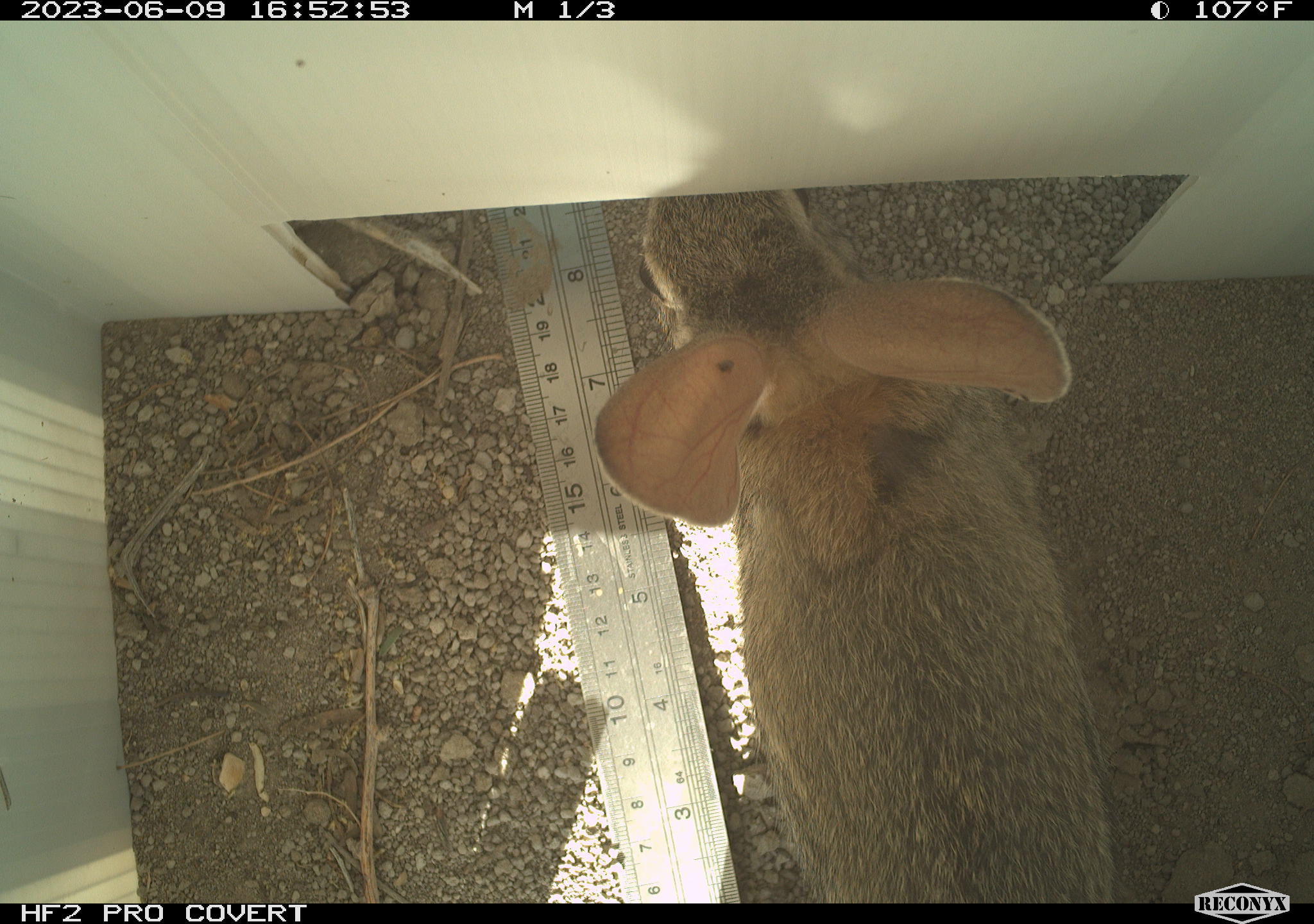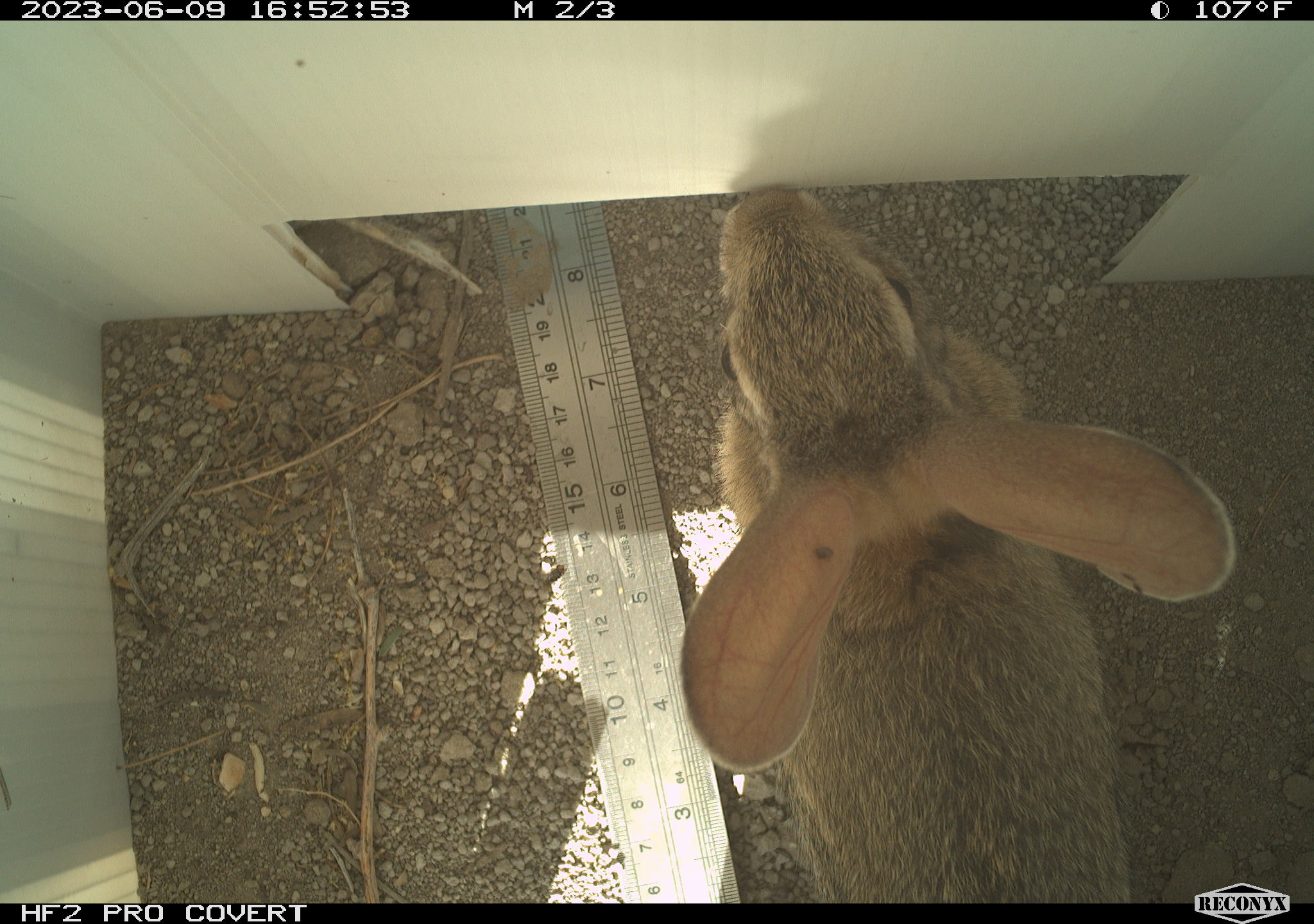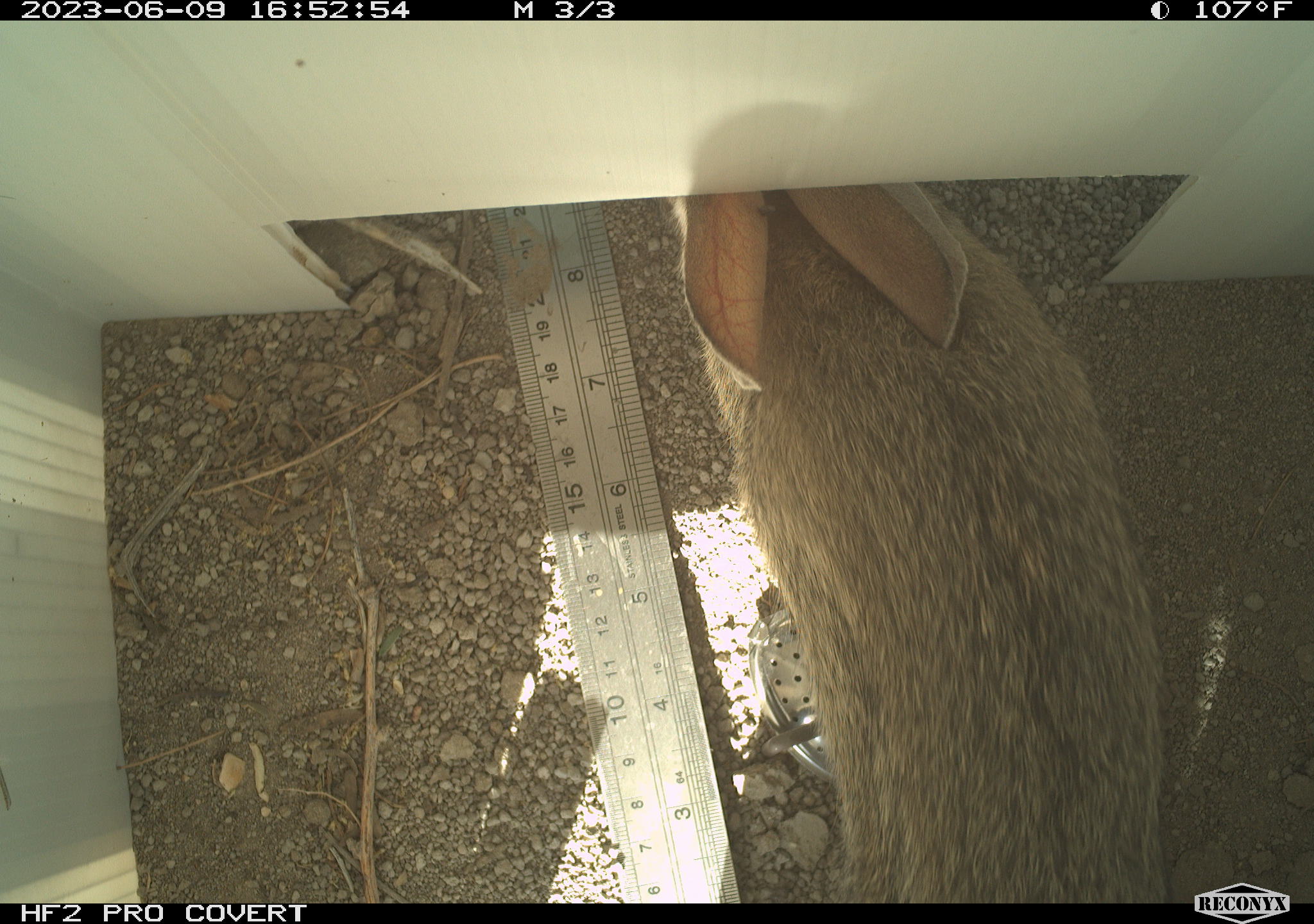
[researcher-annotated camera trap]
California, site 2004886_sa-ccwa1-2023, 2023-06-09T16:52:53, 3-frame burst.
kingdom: Animalia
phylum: Chordata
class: Mammalia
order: Lagomorpha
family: Leporidae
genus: Sylvilagus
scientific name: Sylvilagus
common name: cottontail rabbits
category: sylvilagus species